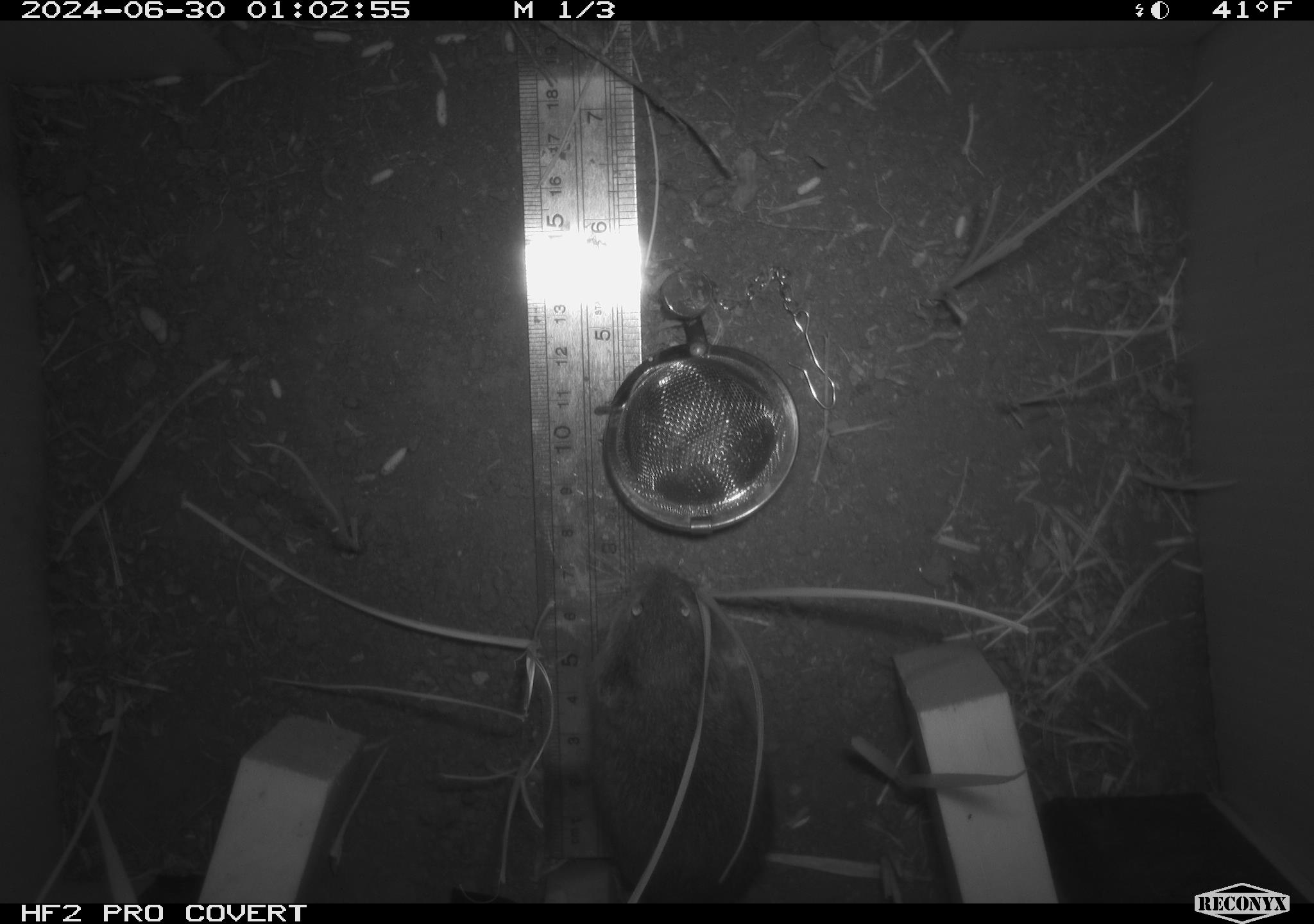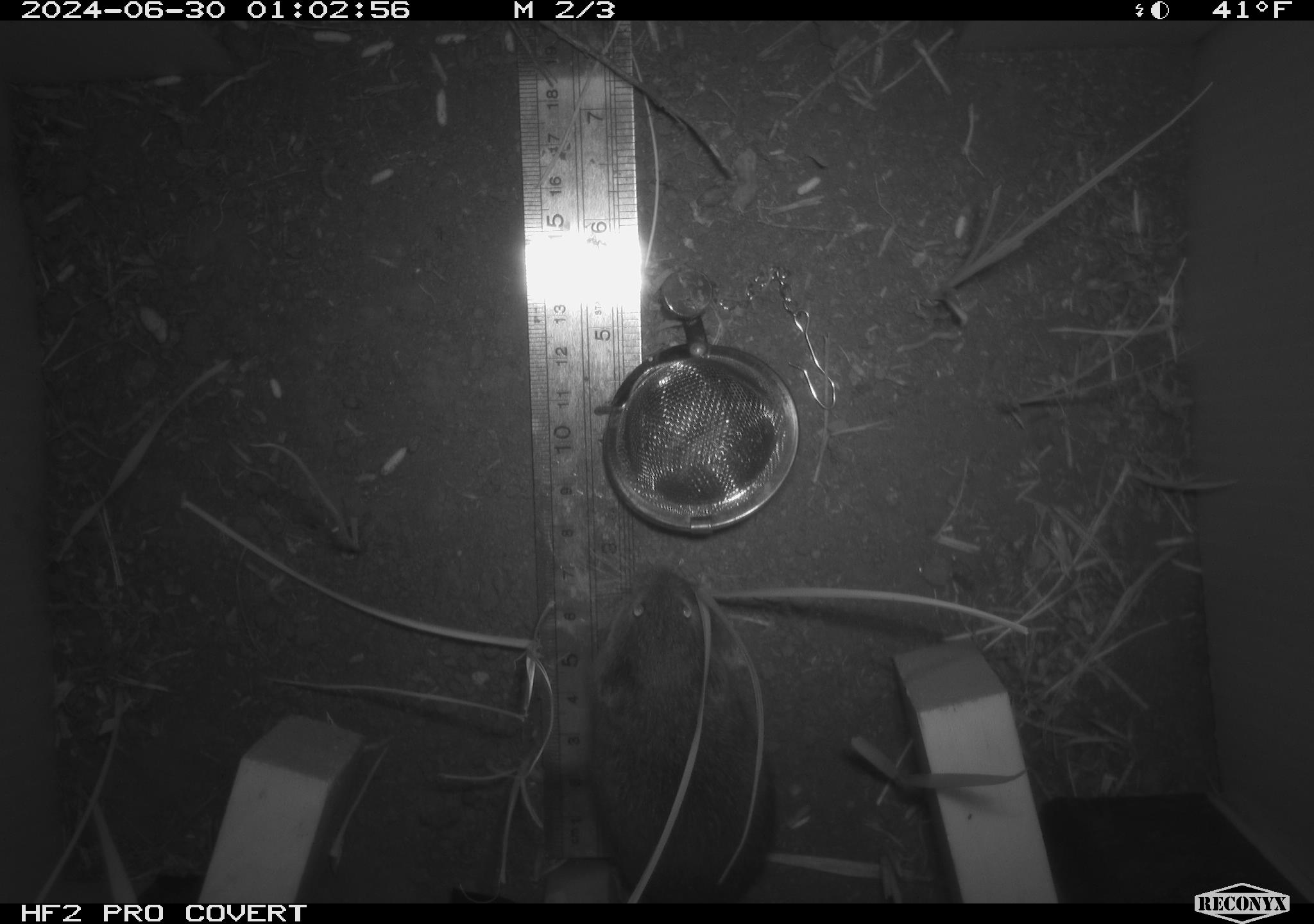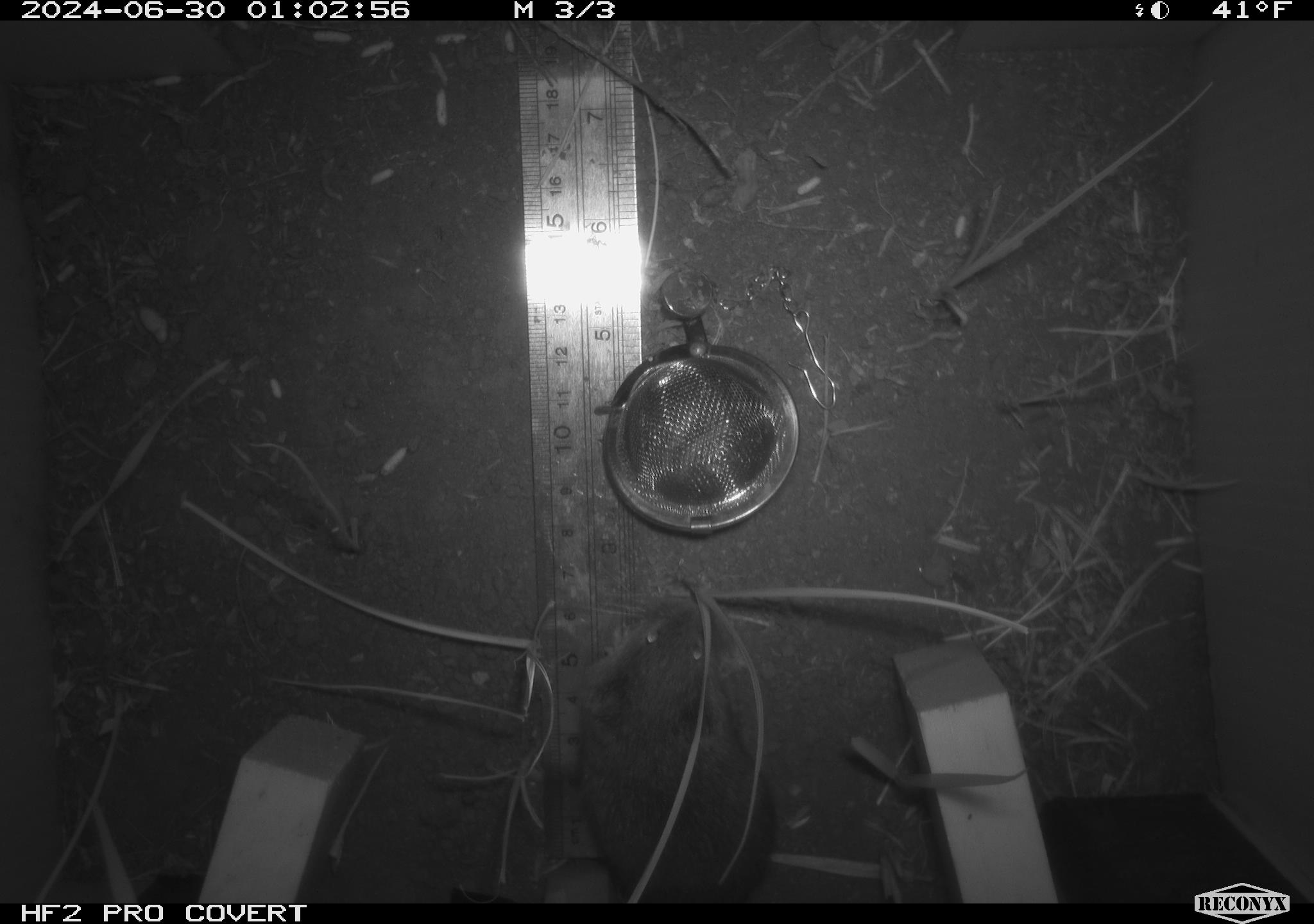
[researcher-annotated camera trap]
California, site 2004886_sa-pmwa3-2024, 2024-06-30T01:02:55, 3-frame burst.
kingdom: Animalia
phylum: Chordata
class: Mammalia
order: Rodentia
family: Cricetidae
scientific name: Arvicolinae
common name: voles, lemmings, and muskrats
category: arvicolinae subfamily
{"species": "arvicolinae subfamily (voles, lemmings, and muskrats) (Arvicolinae)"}